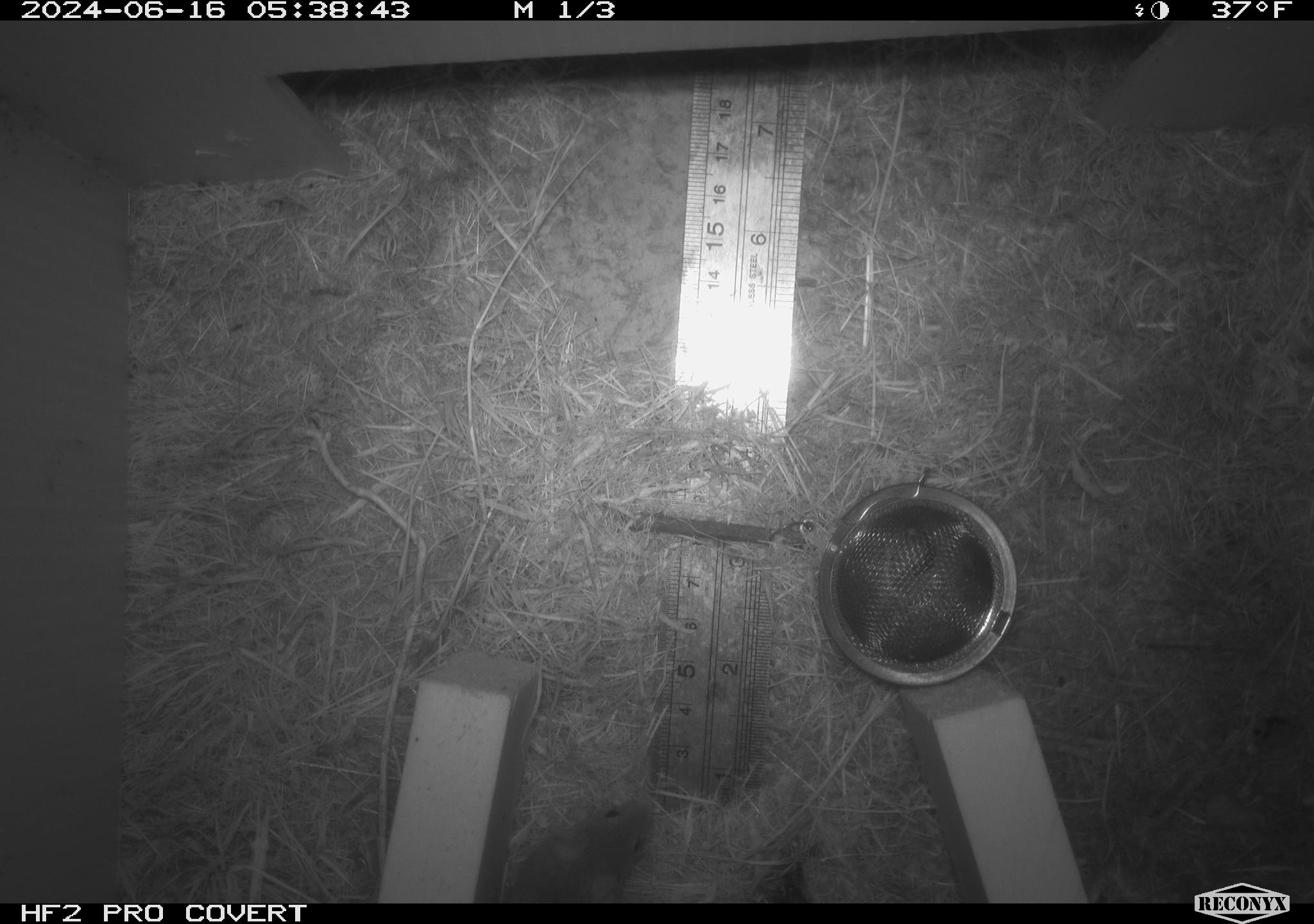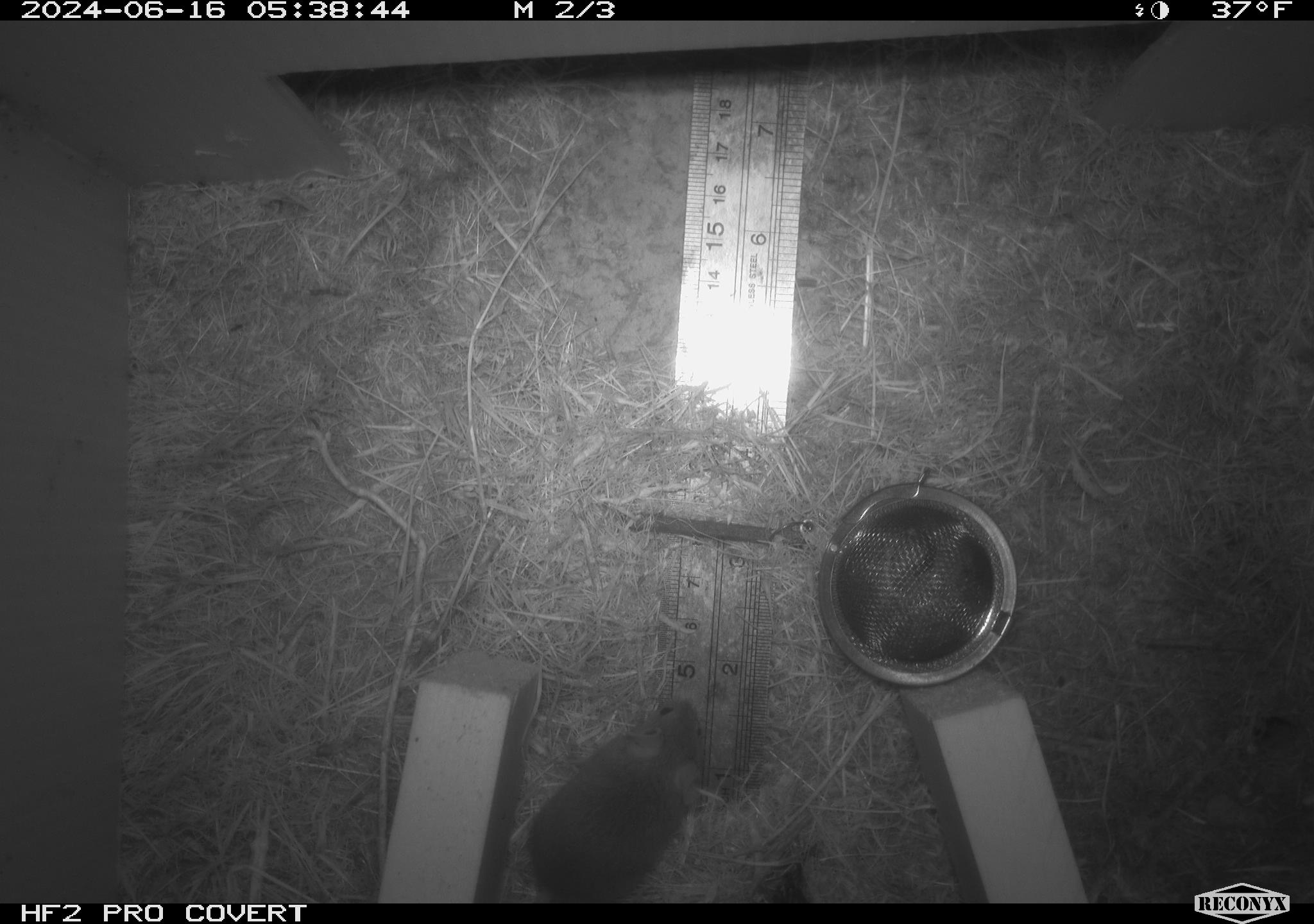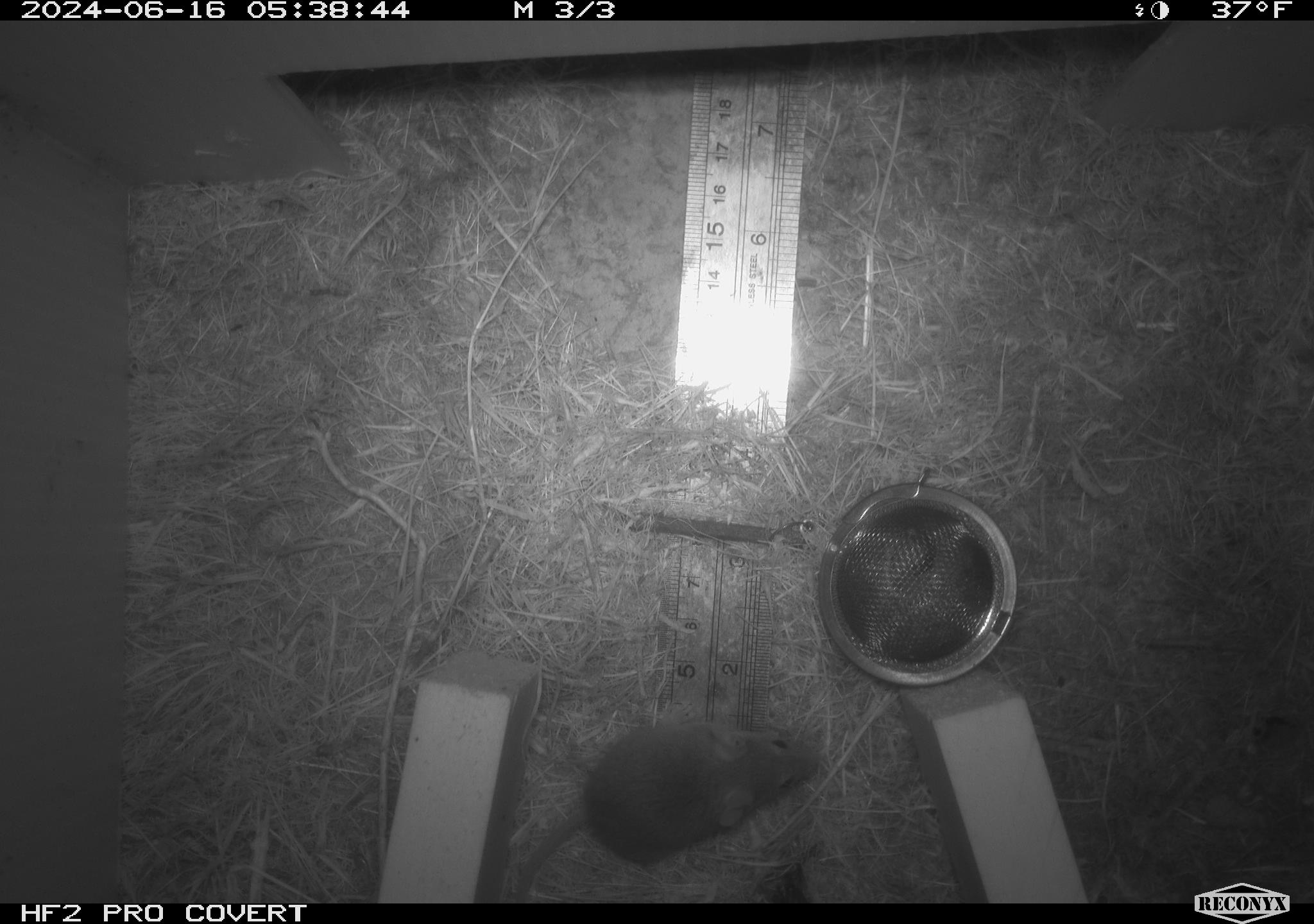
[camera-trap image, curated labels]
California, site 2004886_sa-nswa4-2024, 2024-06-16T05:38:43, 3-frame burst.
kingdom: Animalia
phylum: Chordata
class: Mammalia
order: Rodentia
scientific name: Rodentia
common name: rodent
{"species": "rodent (Rodentia)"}